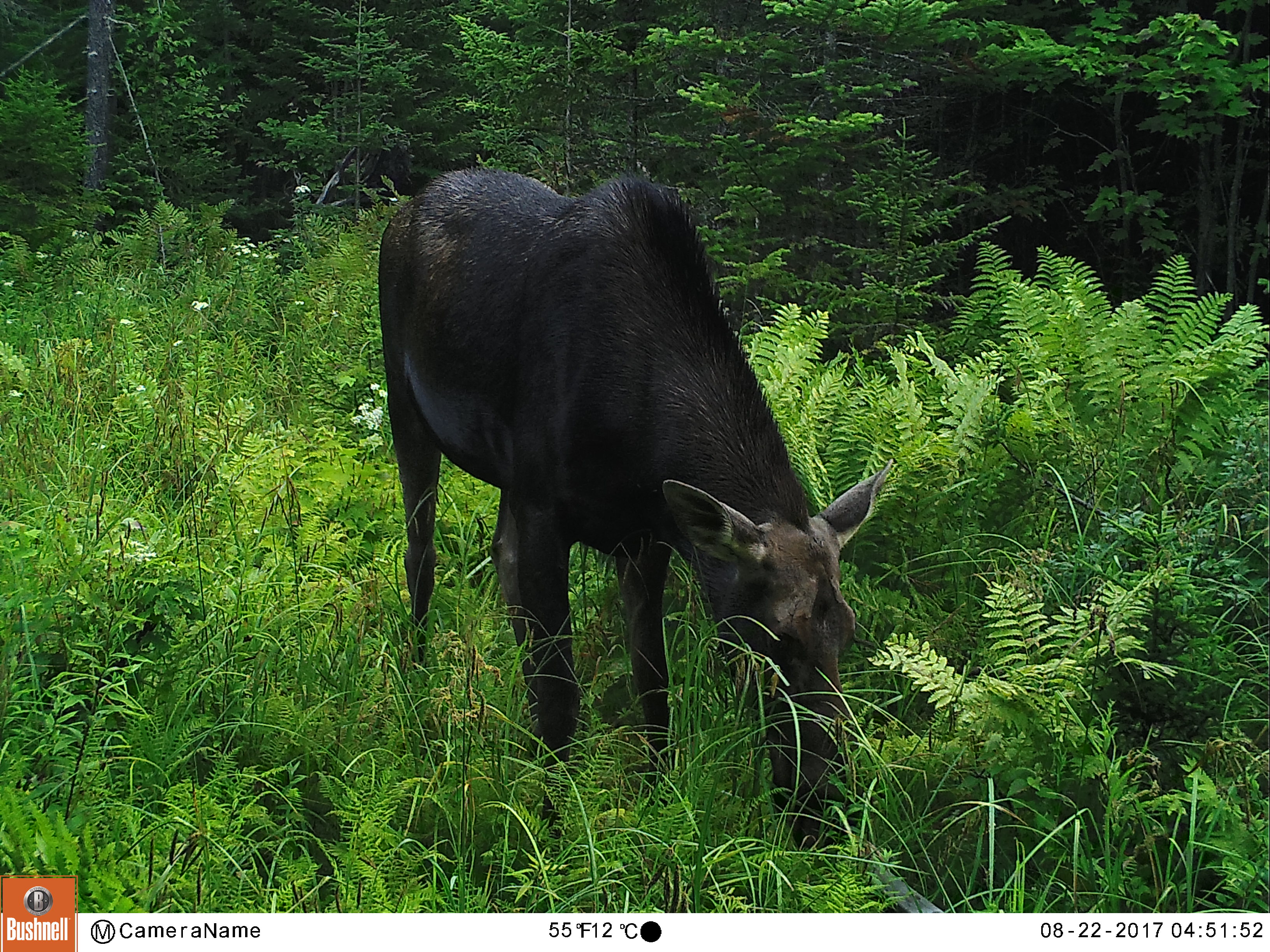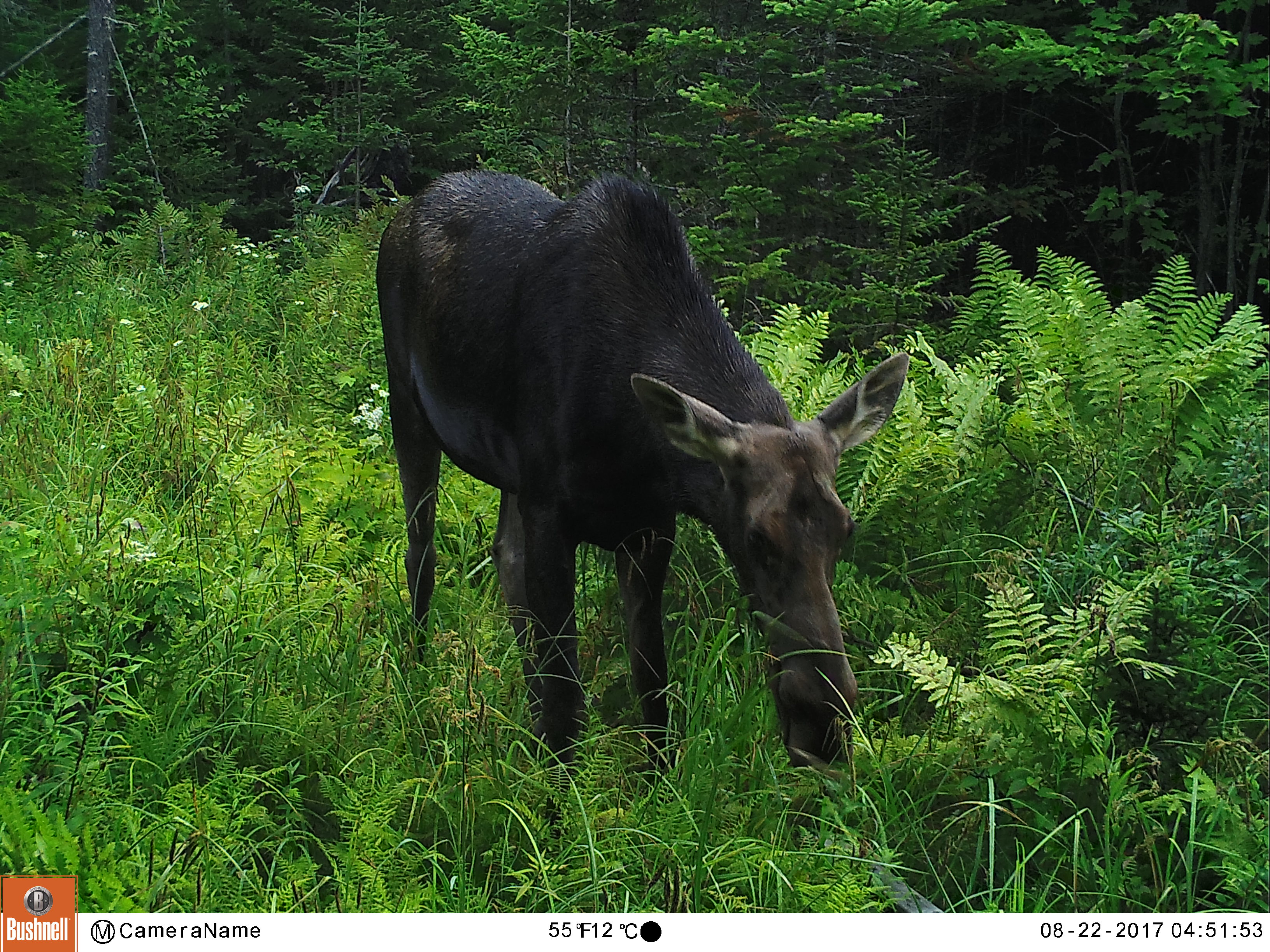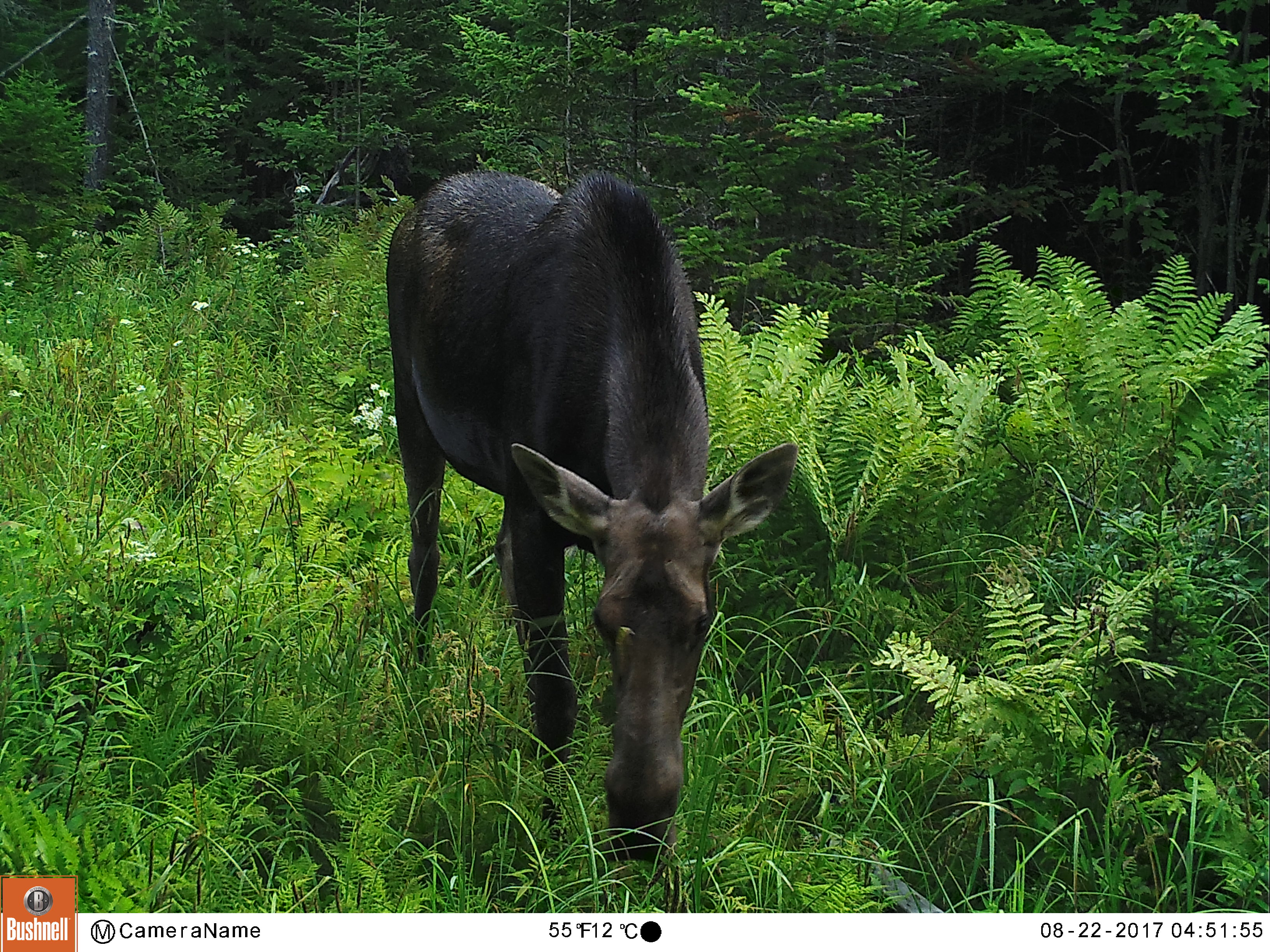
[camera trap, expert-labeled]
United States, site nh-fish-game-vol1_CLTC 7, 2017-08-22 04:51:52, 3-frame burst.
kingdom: Animalia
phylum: Chordata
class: Mammalia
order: Artiodactyla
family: Cervidae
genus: Alces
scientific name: Alces alces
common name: moose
Moose (Alces alces).